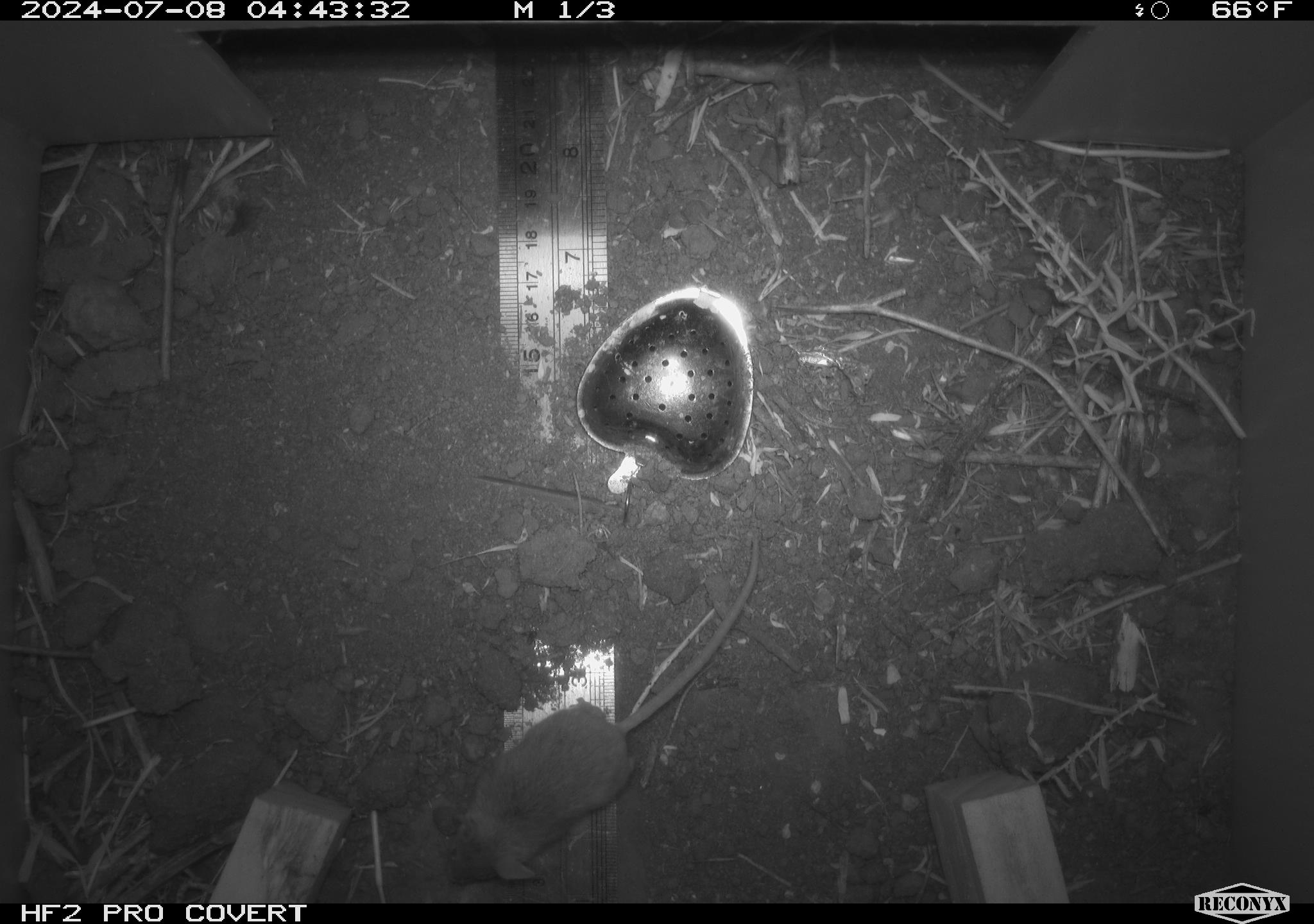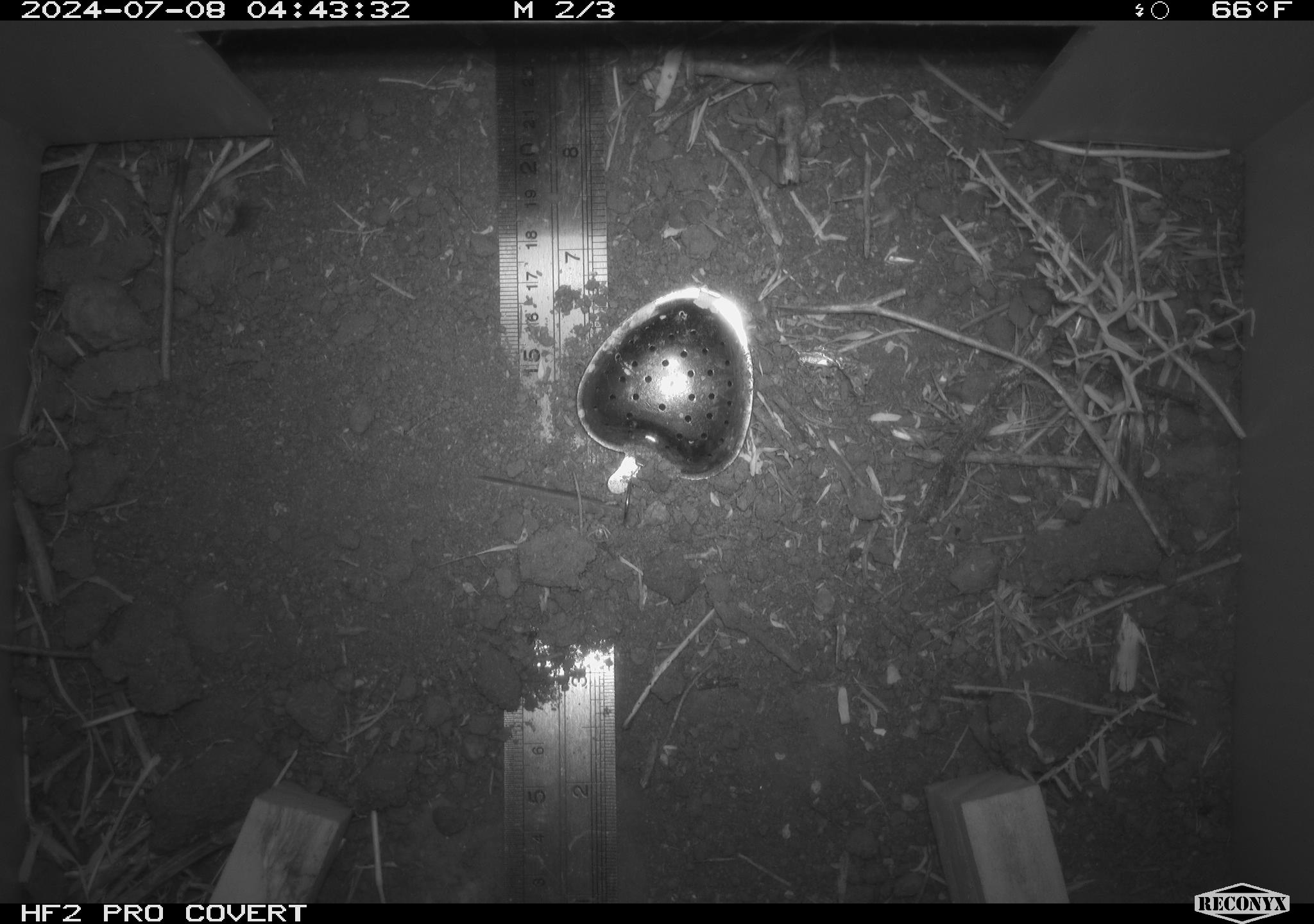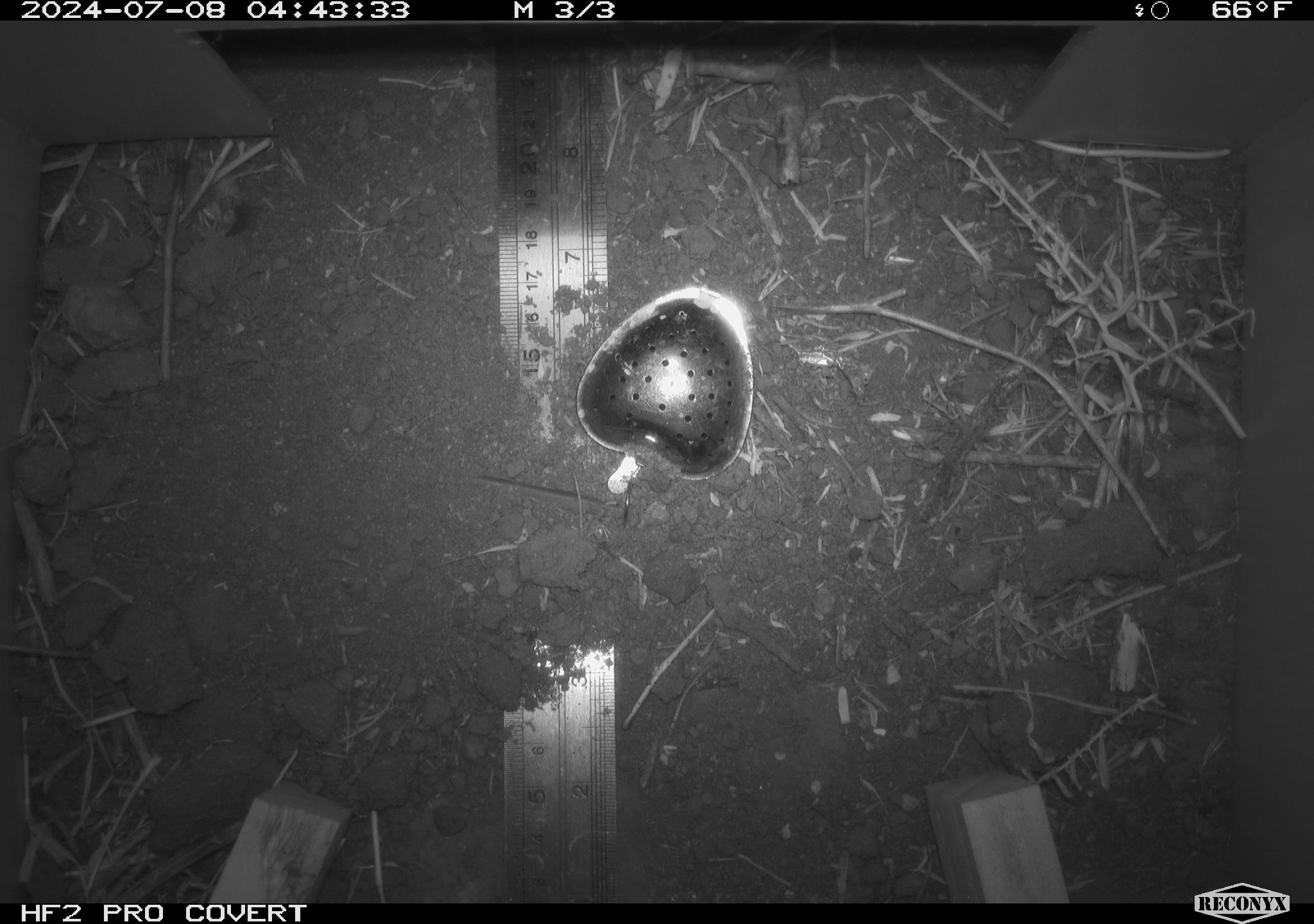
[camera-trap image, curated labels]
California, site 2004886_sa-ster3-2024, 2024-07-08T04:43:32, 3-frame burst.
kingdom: Animalia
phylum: Chordata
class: Mammalia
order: Rodentia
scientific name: Rodentia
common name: mouse species